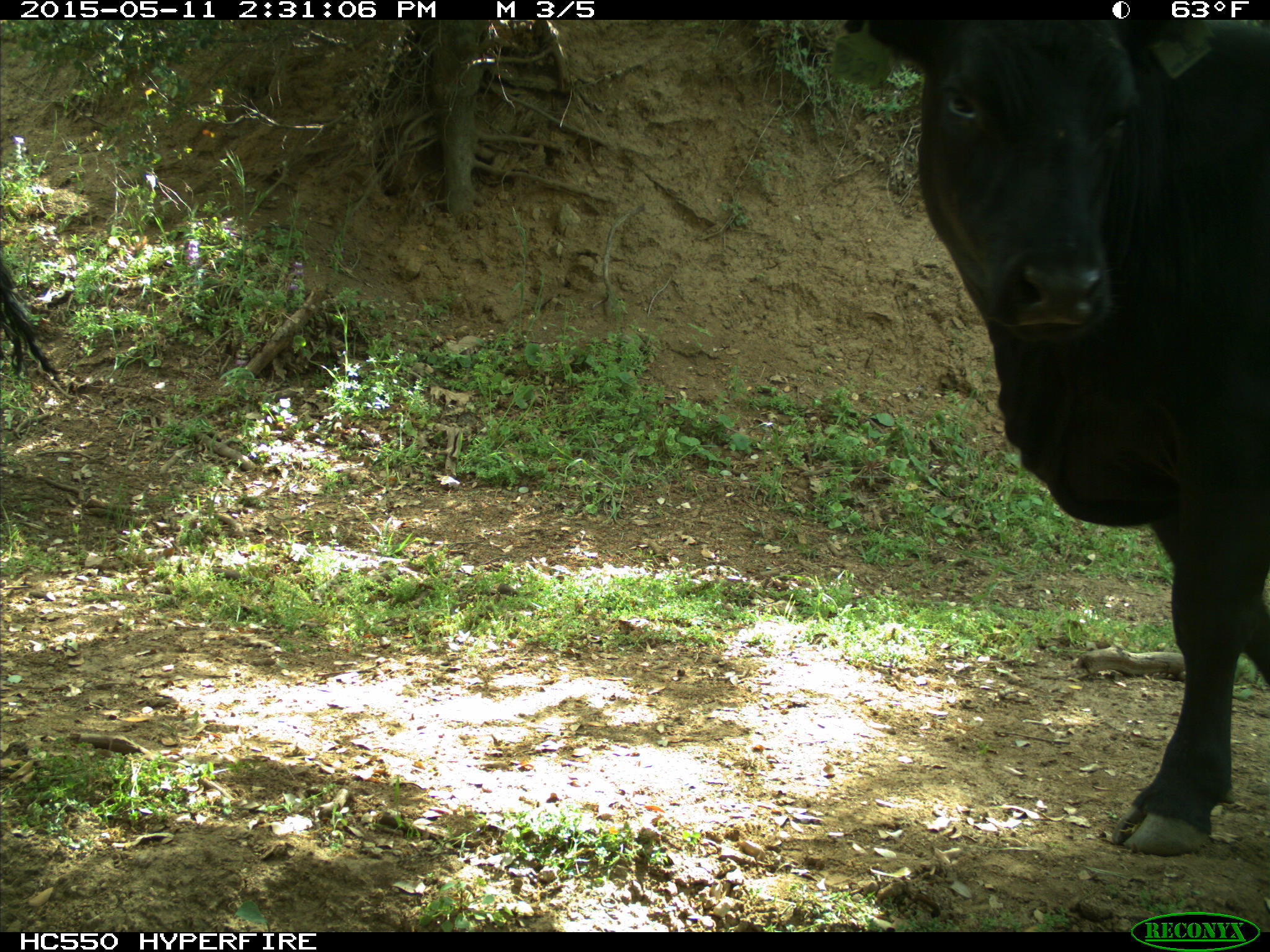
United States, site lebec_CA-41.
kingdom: Animalia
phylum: Chordata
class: Mammalia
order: Artiodactyla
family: Bovidae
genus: Bos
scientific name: Bos taurus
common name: domestic cow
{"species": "Bos taurus (domestic cow)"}